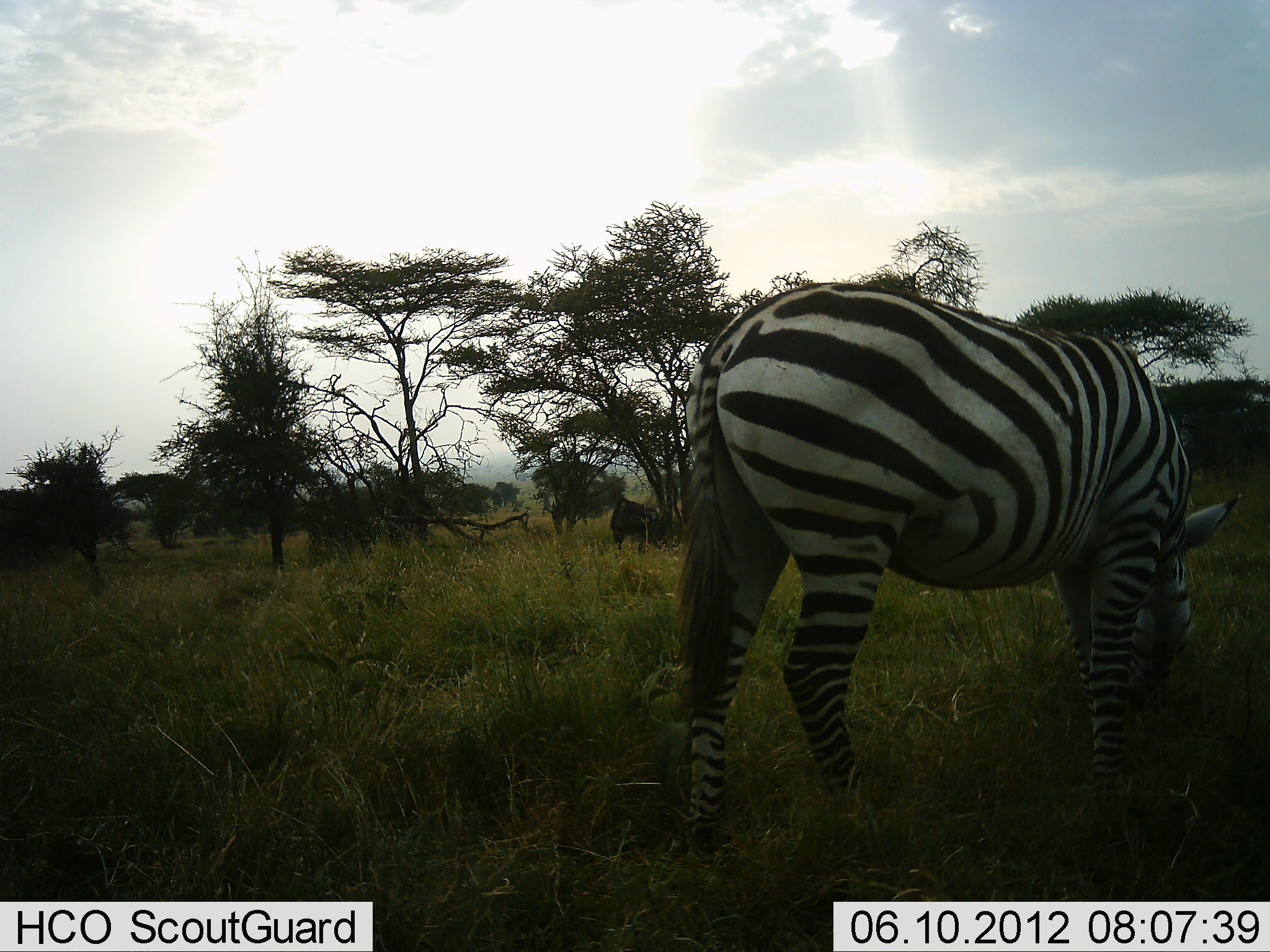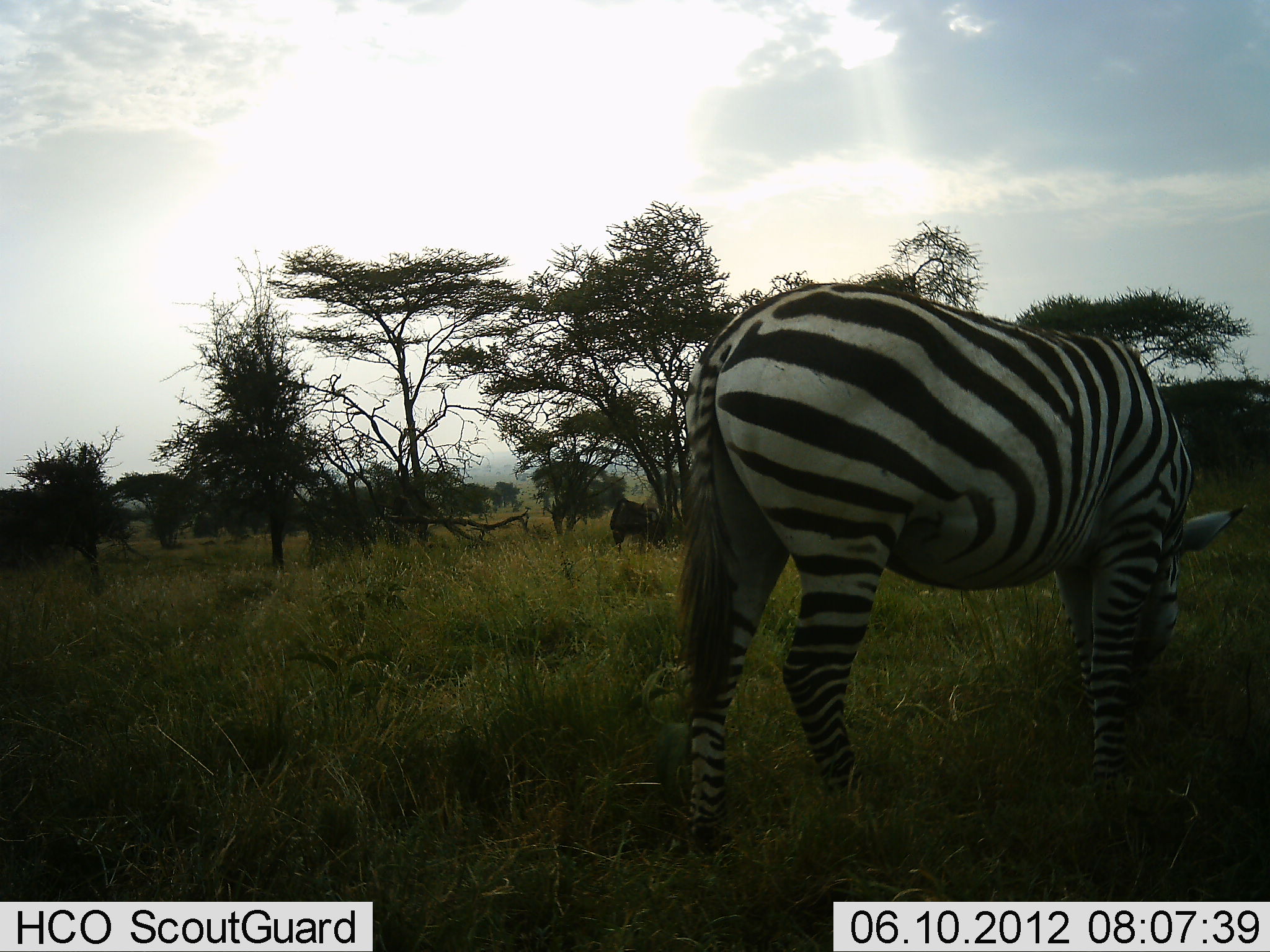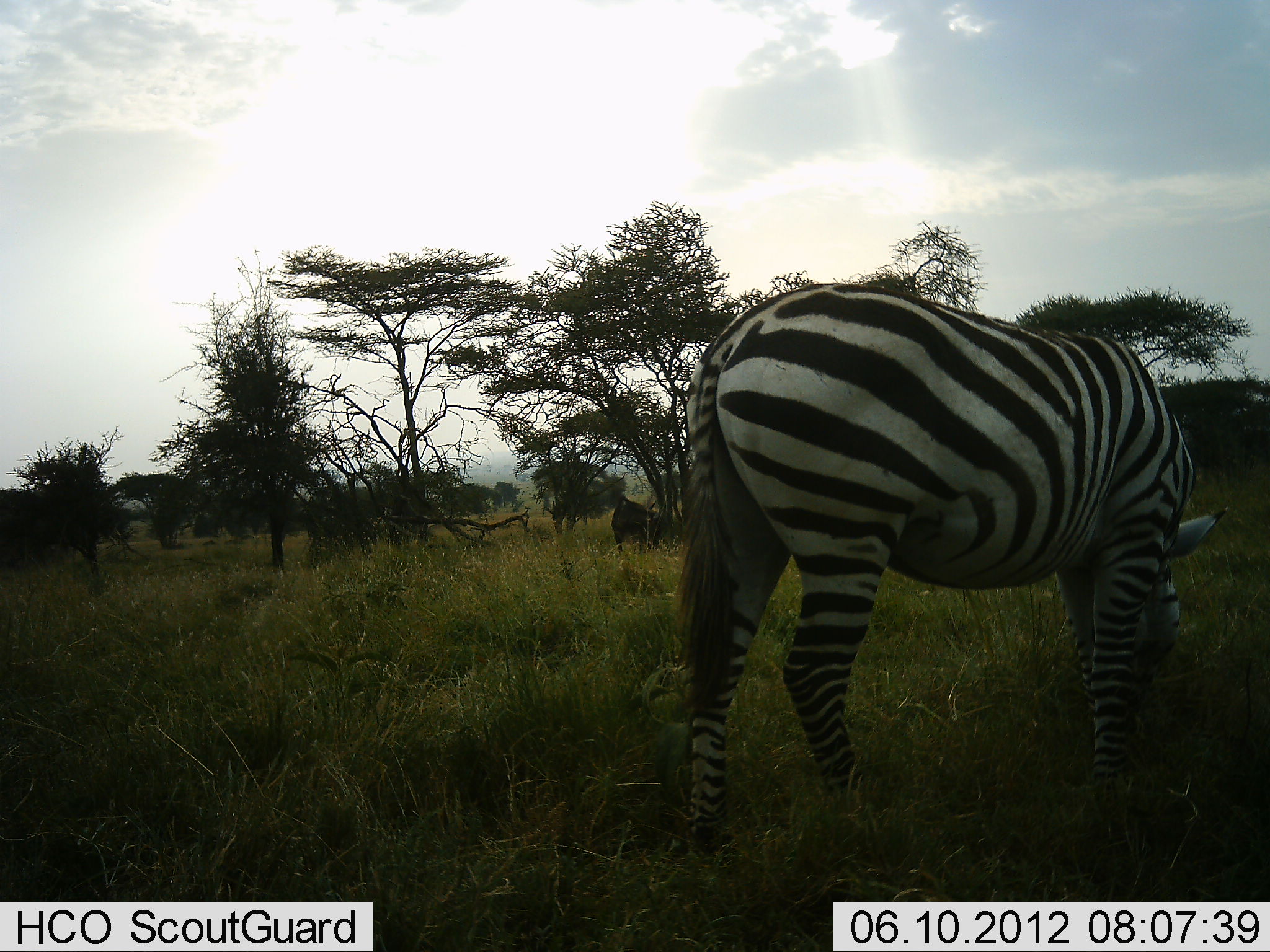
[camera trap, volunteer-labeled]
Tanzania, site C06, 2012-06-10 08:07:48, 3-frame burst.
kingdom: Animalia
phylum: Chordata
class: Mammalia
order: Perissodactyla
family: Equidae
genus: Equus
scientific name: Equus quagga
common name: plains zebra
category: zebra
Zebra (plains zebra) (Equus quagga), count 1. Behavior (volunteer vote fractions): standing 50%, resting 0%, moving 0%, interacting 0%. Young present (vote fraction): 0%. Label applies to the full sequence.